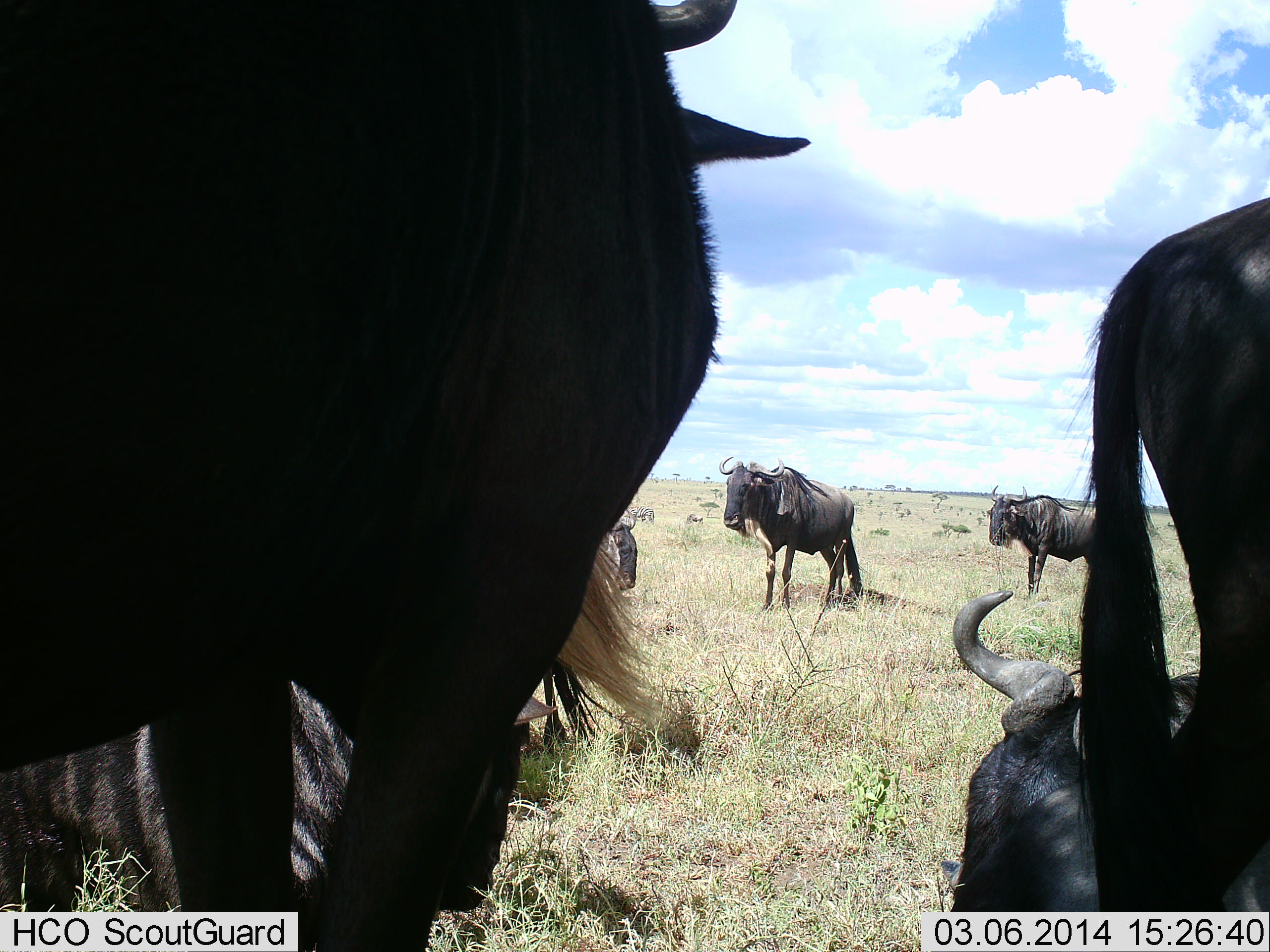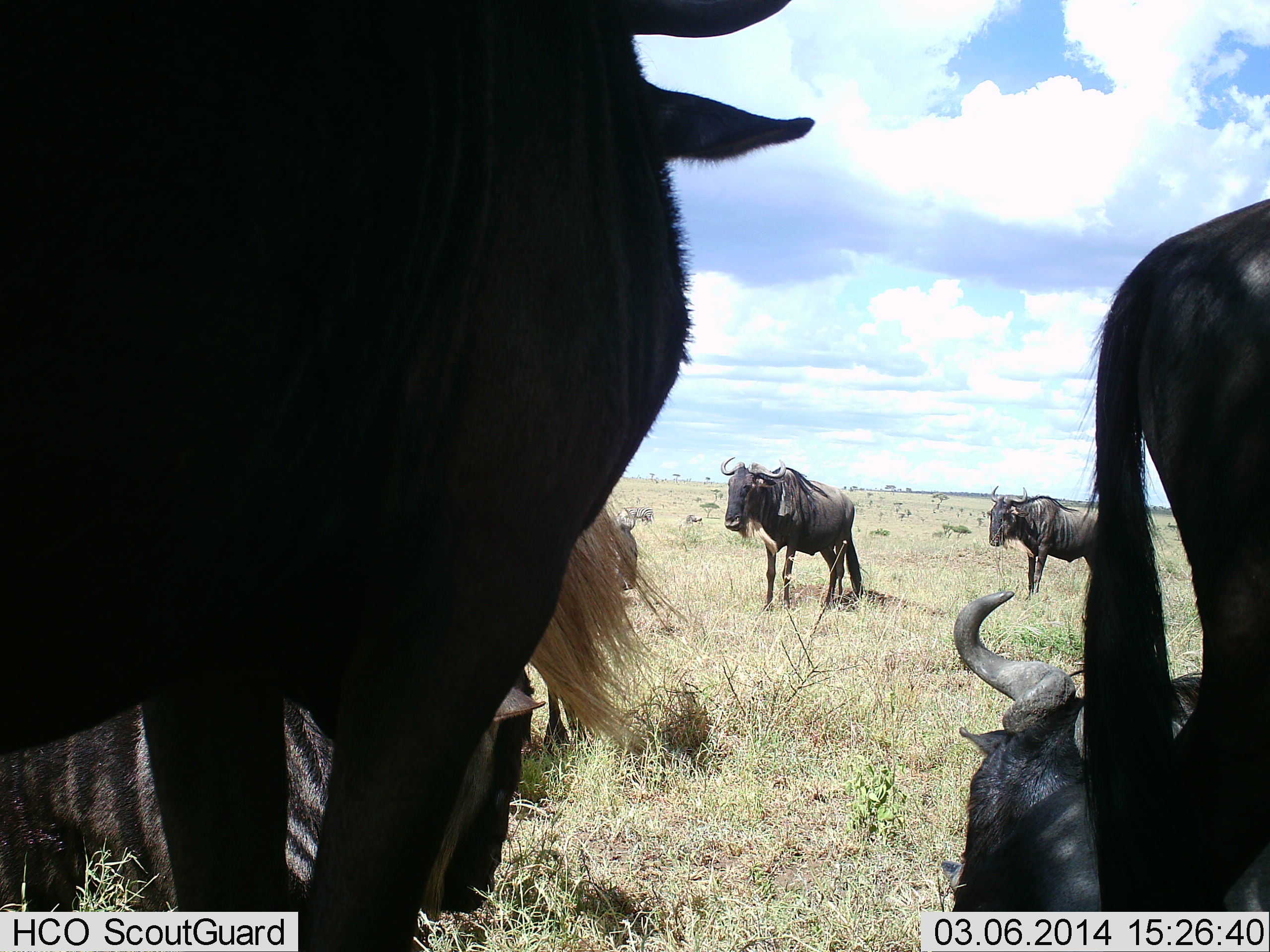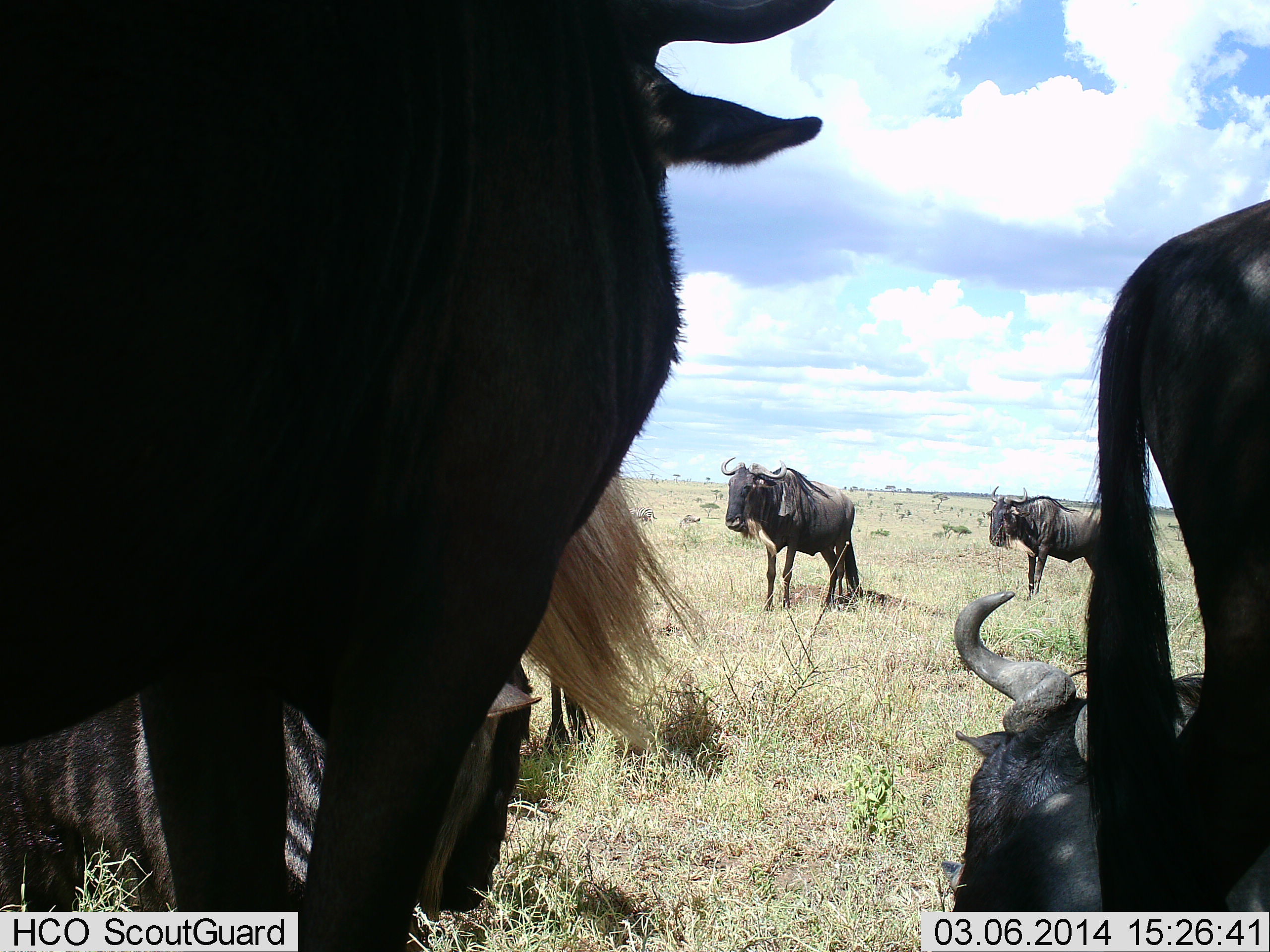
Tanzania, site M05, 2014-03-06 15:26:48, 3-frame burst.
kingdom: Animalia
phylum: Chordata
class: Mammalia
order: Artiodactyla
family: Bovidae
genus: Connochaetes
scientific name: Connochaetes taurinus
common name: blue wildebeest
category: wildebeest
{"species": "wildebeest (blue wildebeest) (Connochaetes taurinus)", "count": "7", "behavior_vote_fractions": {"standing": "100%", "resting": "83%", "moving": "17%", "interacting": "0%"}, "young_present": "0%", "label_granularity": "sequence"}